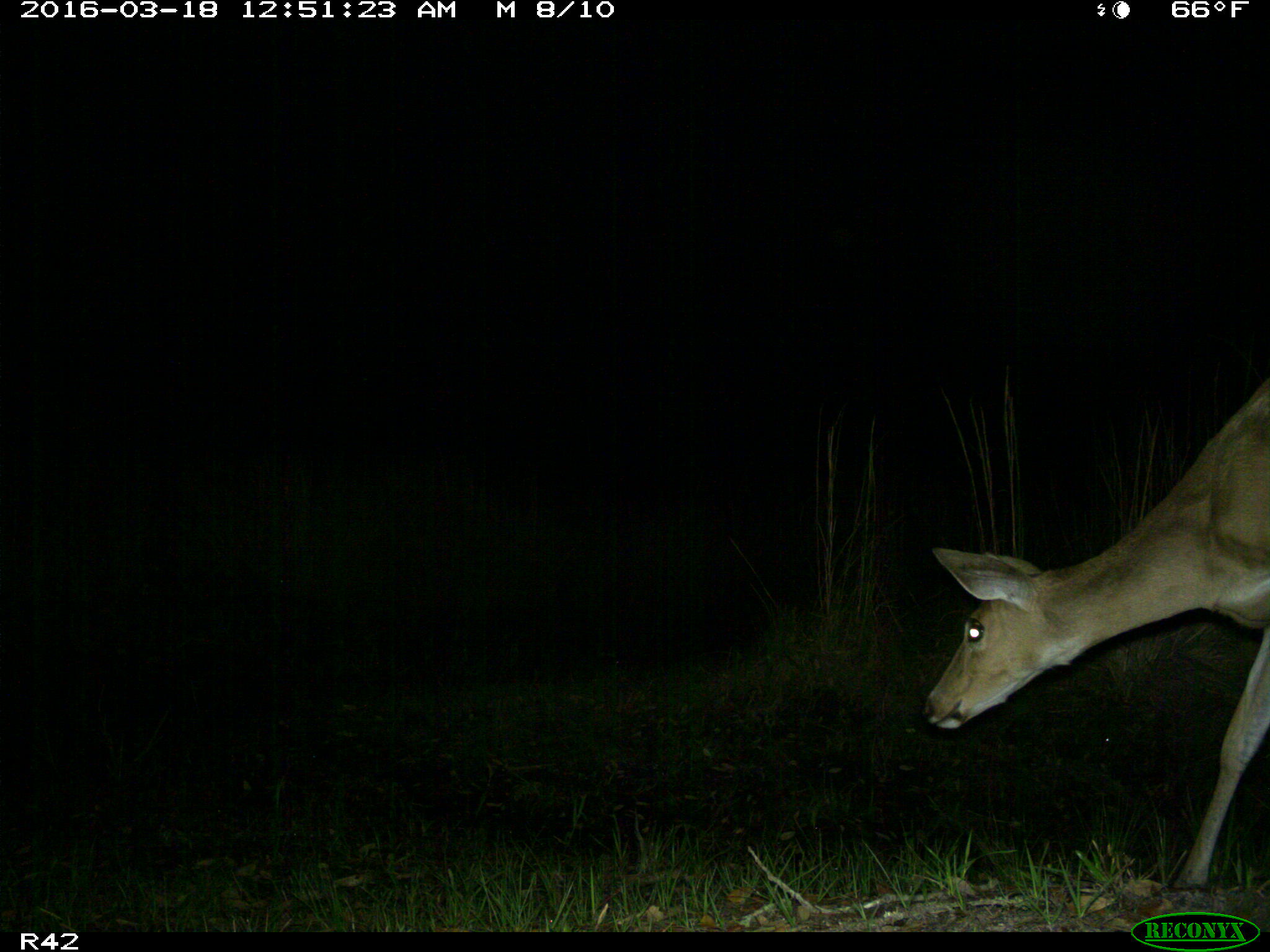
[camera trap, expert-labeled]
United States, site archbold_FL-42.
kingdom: Animalia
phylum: Chordata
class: Mammalia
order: Artiodactyla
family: Cervidae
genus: Odocoileus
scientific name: Odocoileus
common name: deer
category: unidentified deer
Unidentified deer (deer) (Odocoileus).